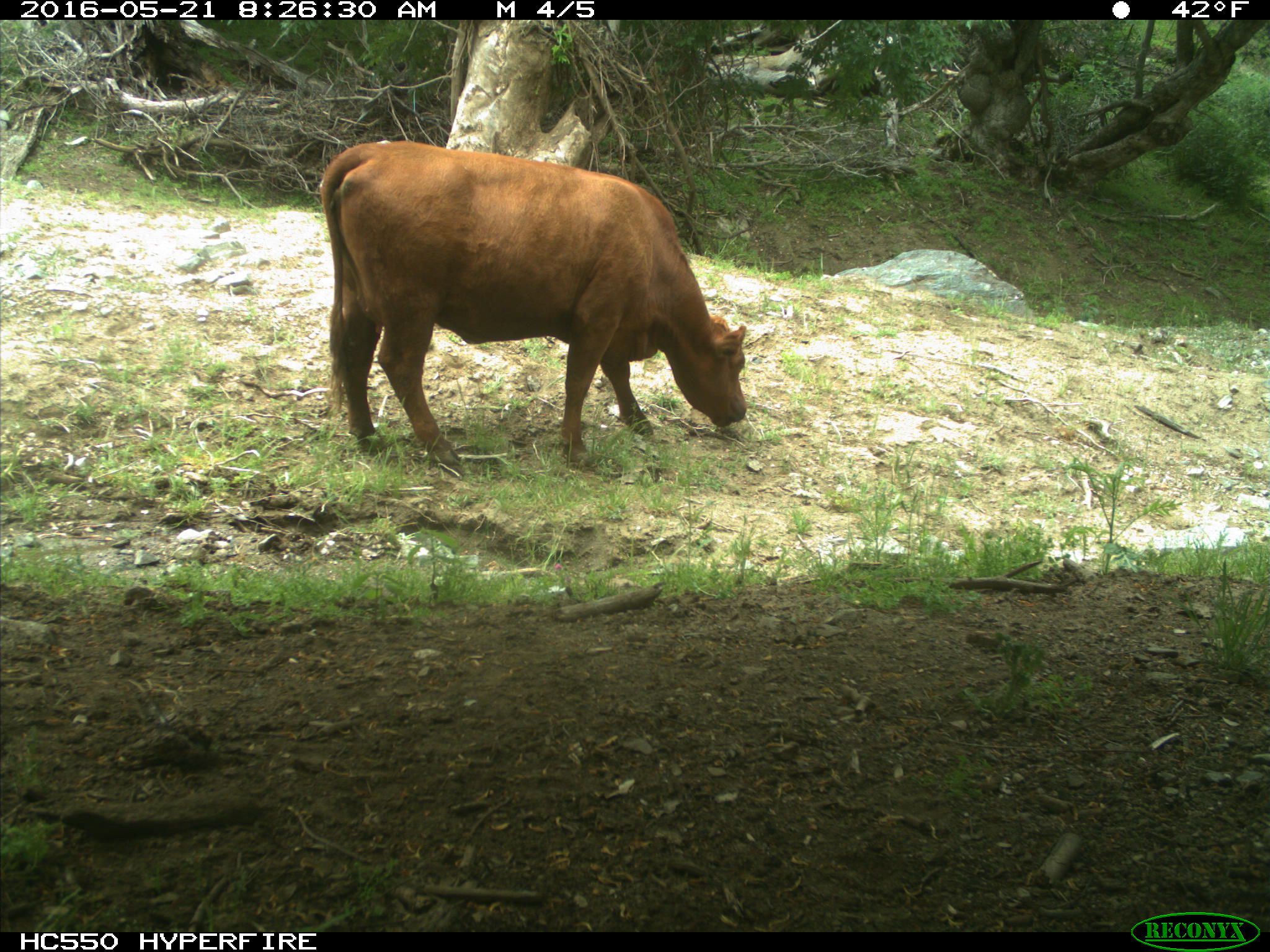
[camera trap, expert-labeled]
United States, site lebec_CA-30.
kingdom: Animalia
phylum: Chordata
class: Mammalia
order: Artiodactyla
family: Bovidae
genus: Bos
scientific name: Bos taurus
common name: domestic cow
Bos taurus (domestic cow).